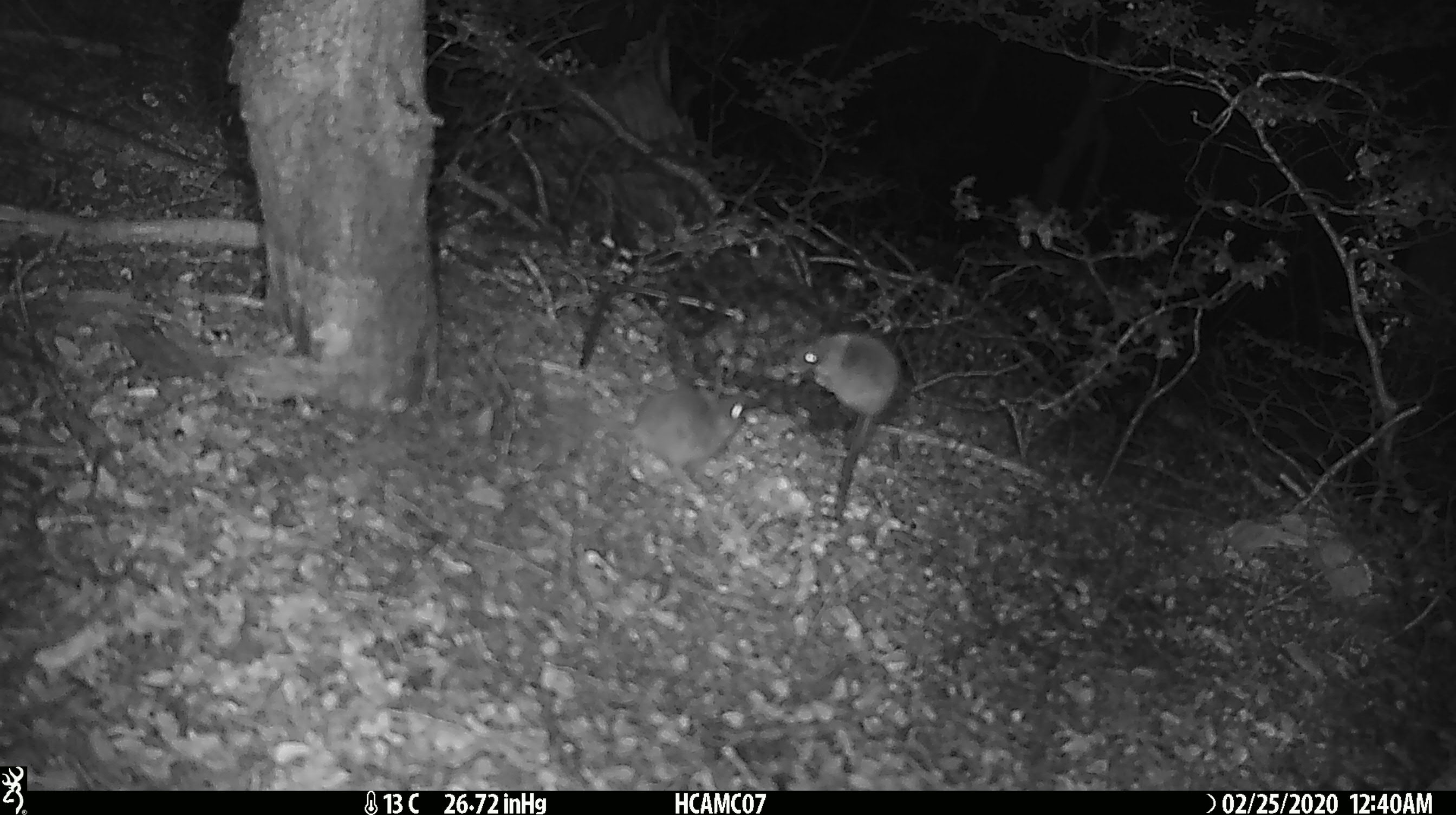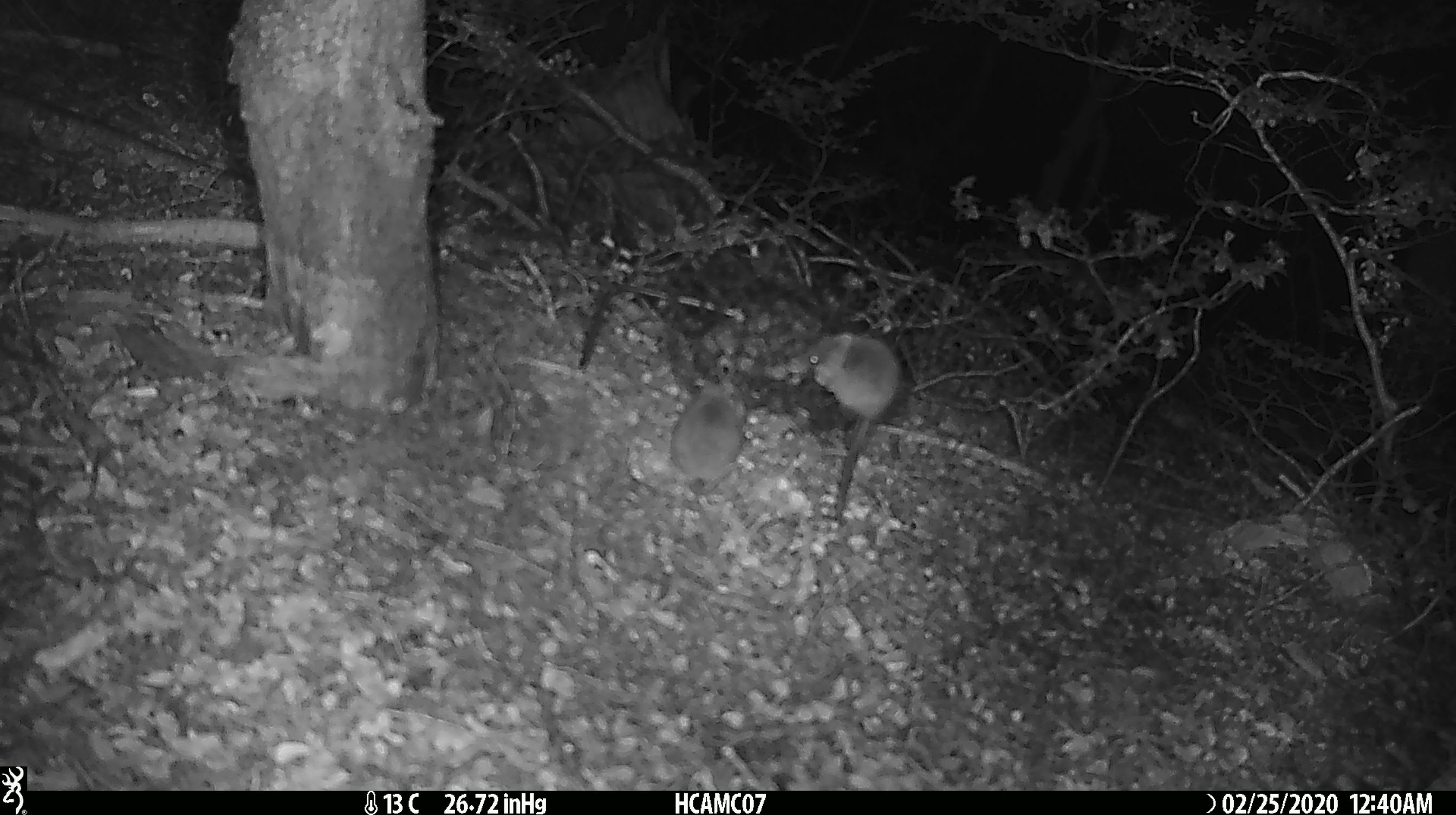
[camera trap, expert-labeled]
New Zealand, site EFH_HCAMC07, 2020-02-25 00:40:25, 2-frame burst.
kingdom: Animalia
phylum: Chordata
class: Mammalia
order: Rodentia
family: Muridae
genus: Mus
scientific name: Mus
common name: mouse